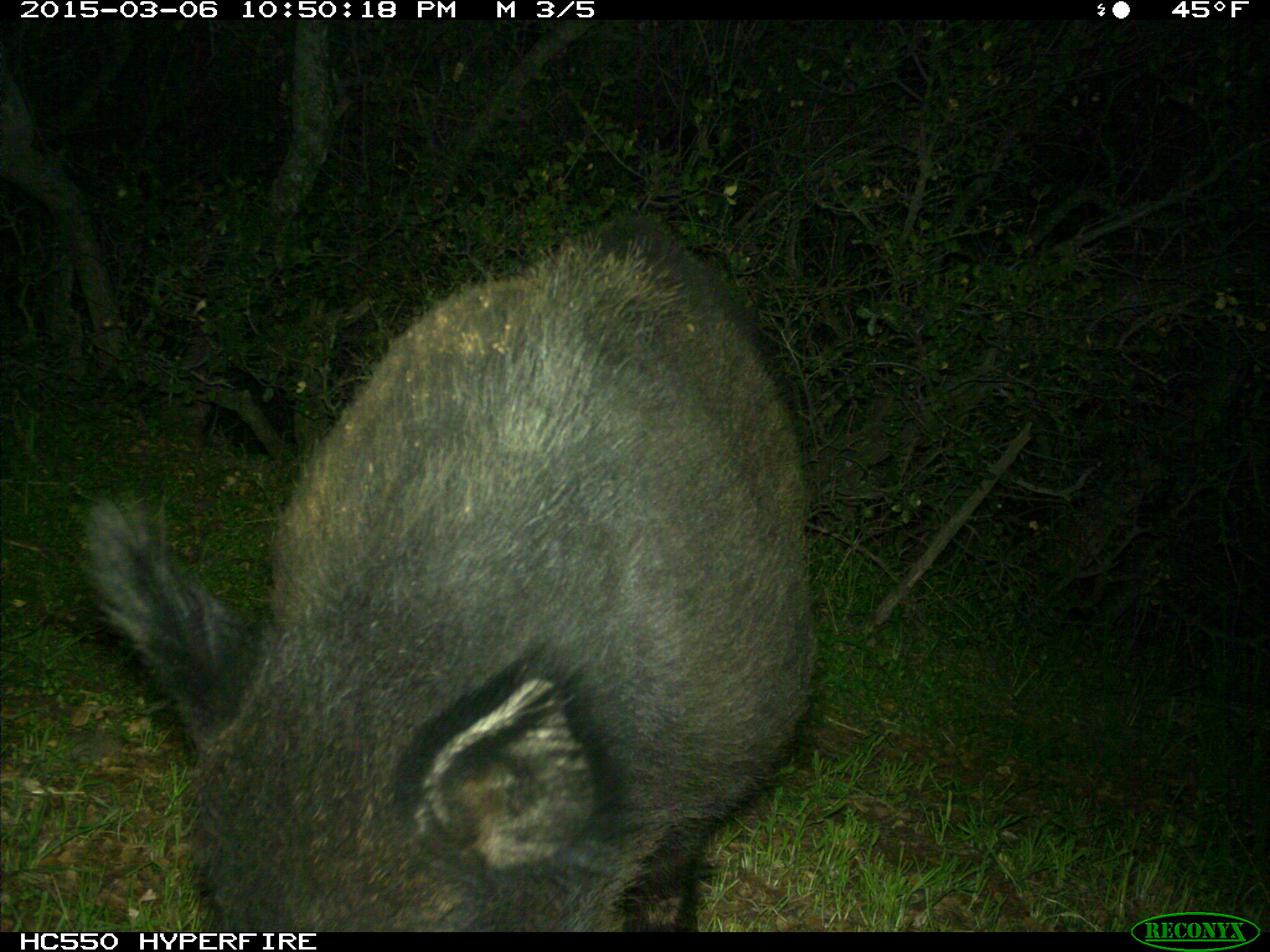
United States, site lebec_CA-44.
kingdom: Animalia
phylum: Chordata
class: Mammalia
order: Artiodactyla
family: Suidae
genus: Sus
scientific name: Sus scrofa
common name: wild boar